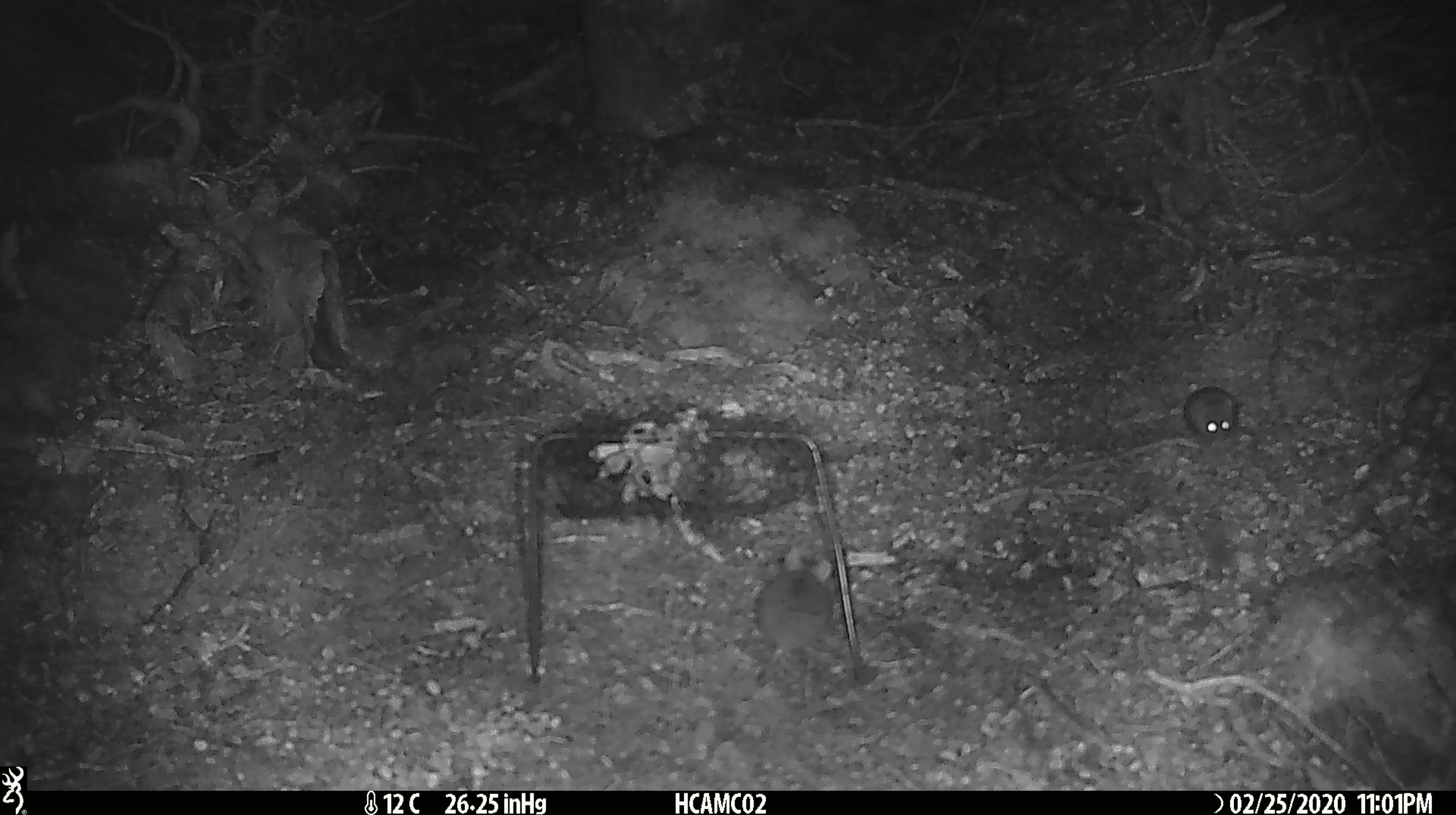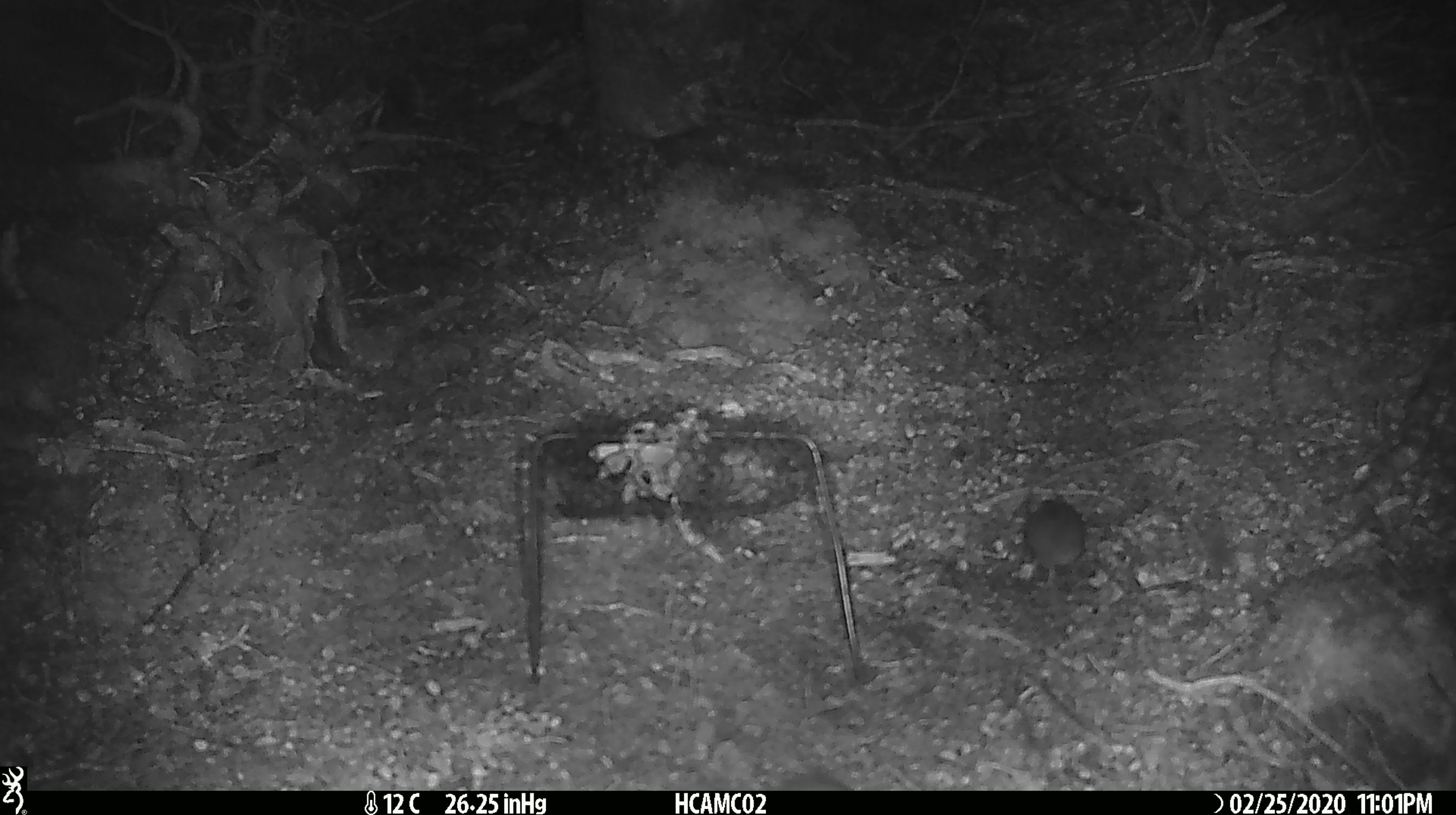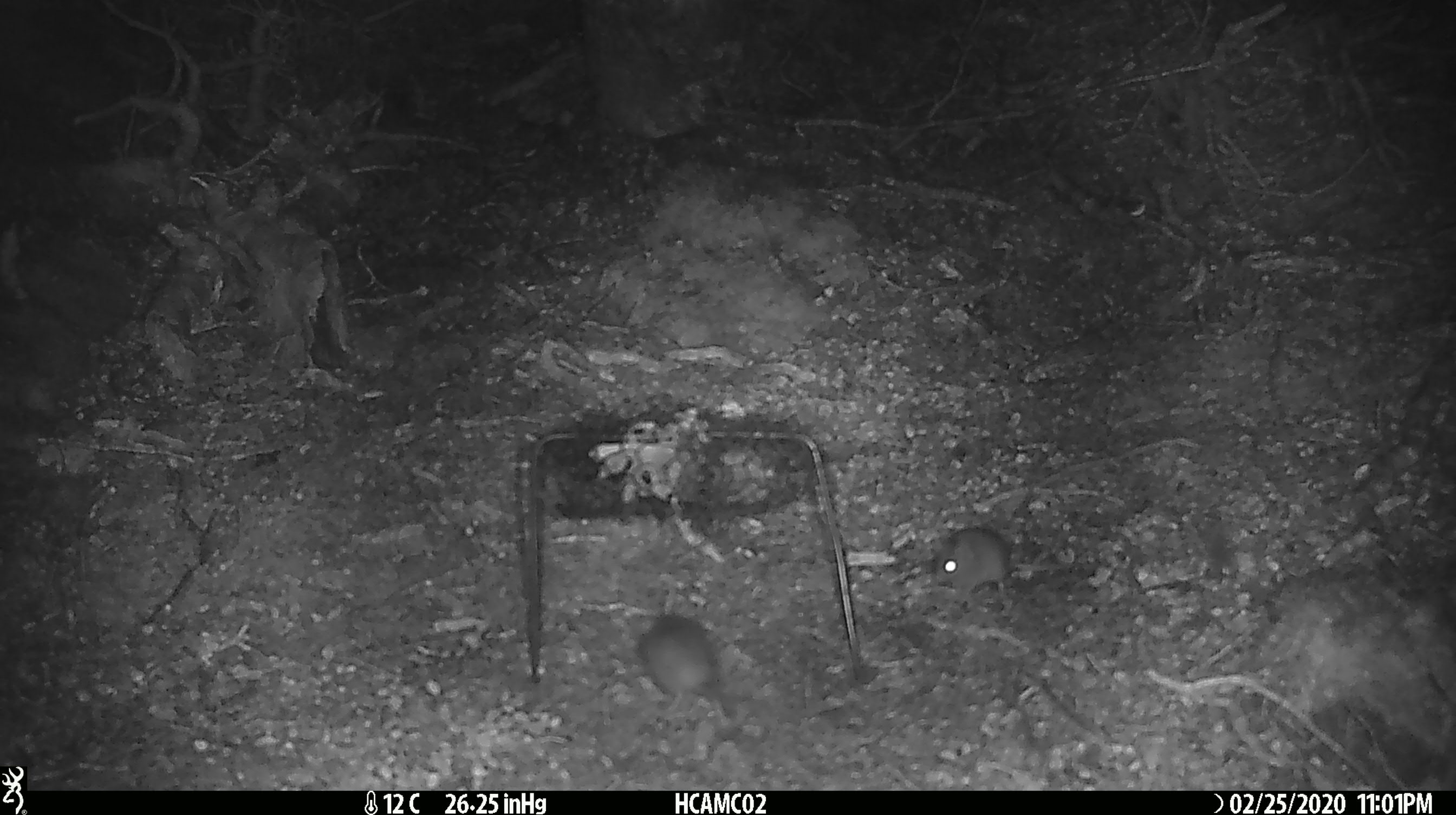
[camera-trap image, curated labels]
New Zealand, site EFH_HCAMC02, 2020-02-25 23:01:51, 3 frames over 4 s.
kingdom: Animalia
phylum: Chordata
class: Mammalia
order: Rodentia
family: Muridae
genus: Mus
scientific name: Mus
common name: mouse